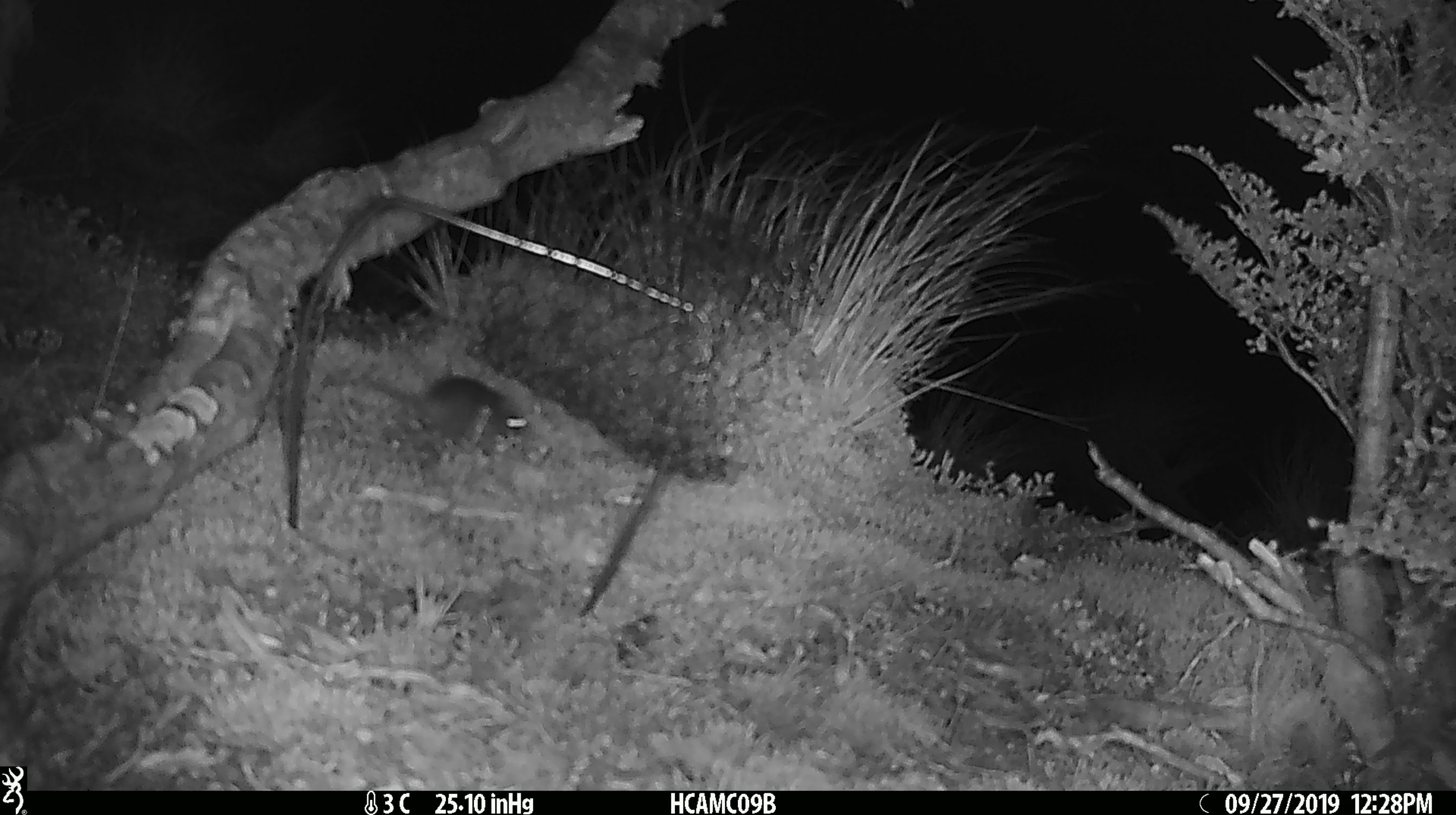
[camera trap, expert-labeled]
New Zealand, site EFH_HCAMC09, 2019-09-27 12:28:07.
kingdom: Animalia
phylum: Chordata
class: Mammalia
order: Rodentia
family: Muridae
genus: Mus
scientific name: Mus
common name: mouse